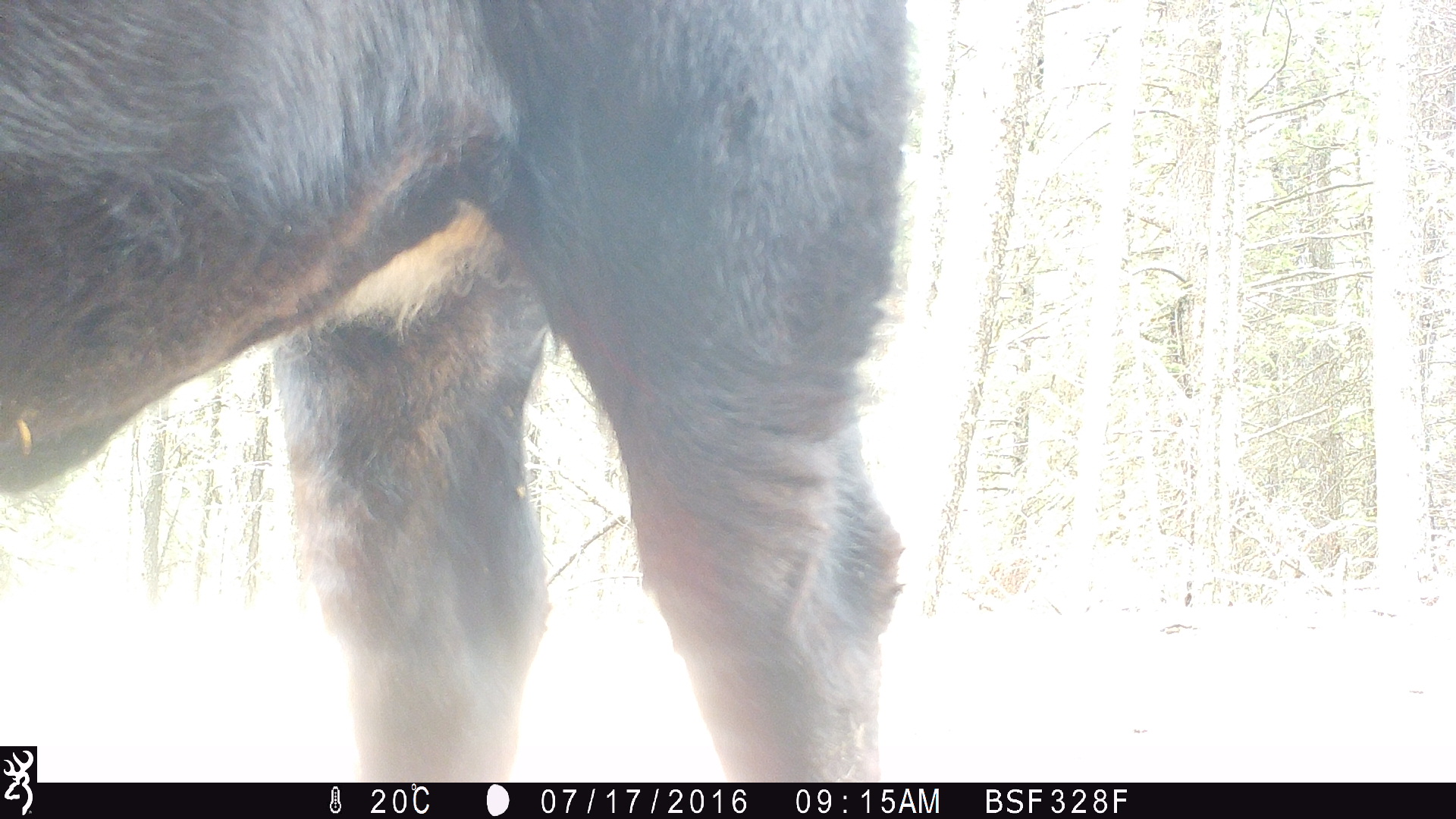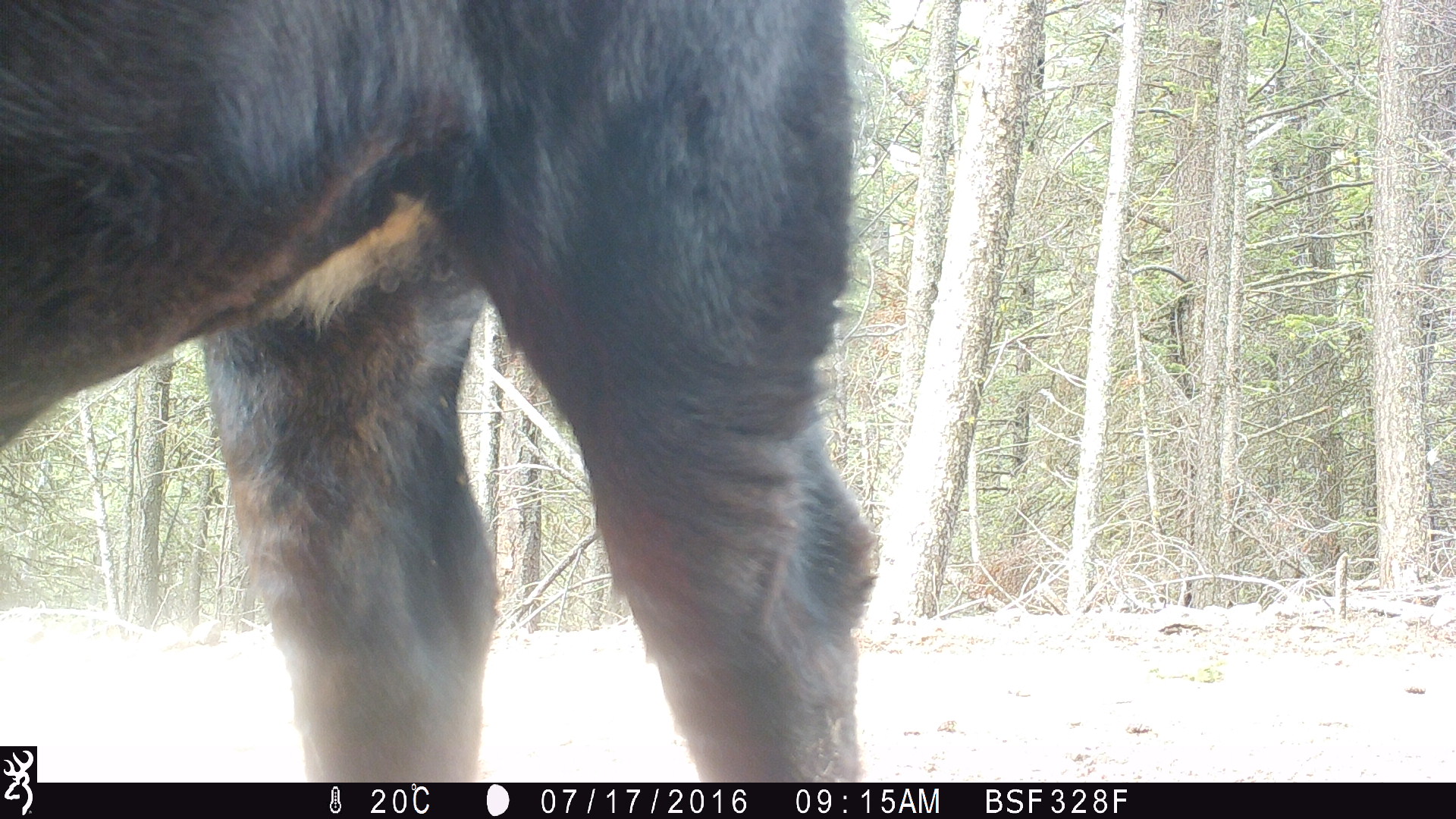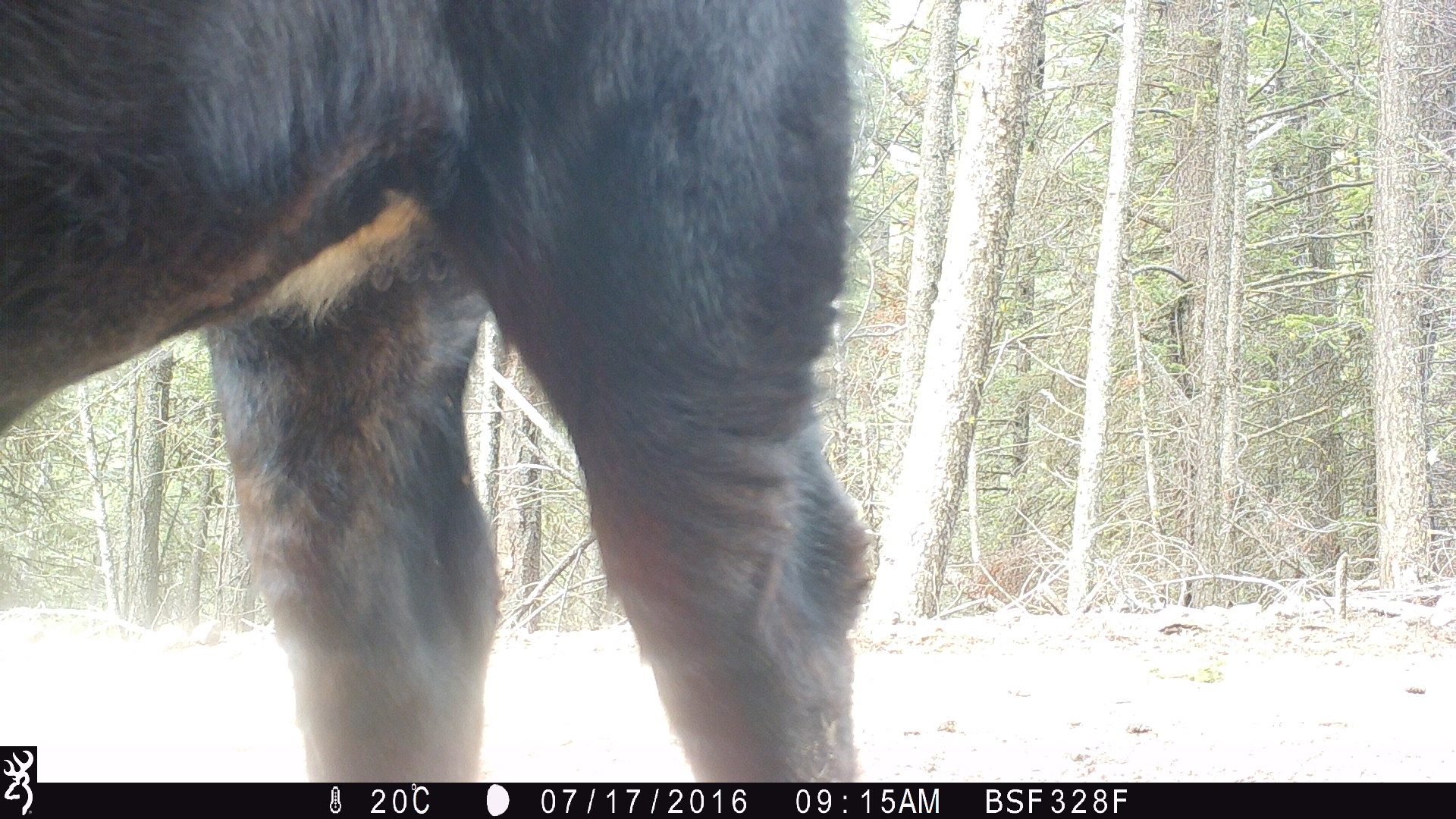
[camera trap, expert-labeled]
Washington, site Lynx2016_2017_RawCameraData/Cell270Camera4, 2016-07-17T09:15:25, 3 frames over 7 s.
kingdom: Animalia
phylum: Chordata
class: Mammalia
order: Artiodactyla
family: Bovidae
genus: Bos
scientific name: Bos taurus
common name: domestic cattle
Domestic cattle (Bos taurus). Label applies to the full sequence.